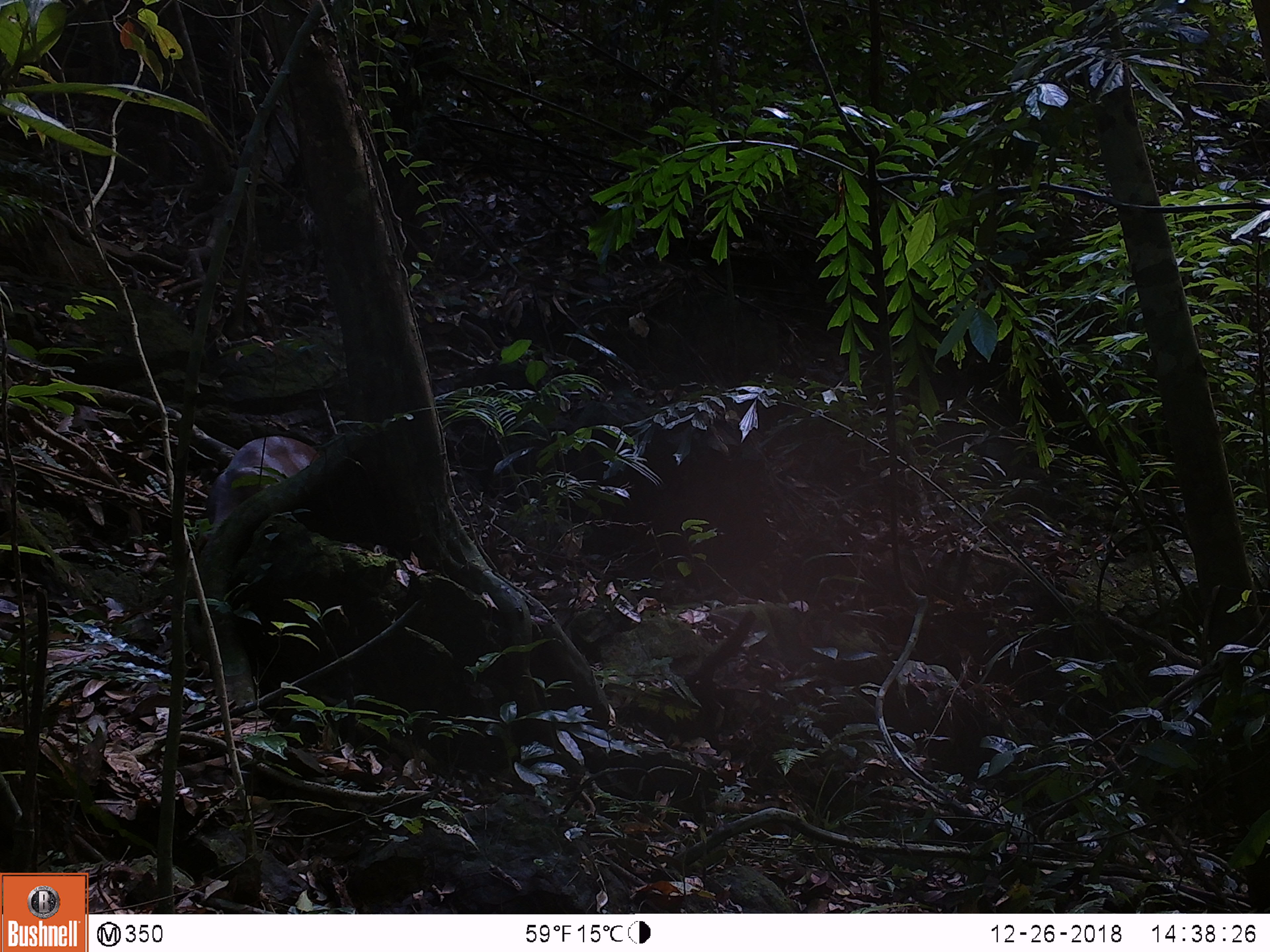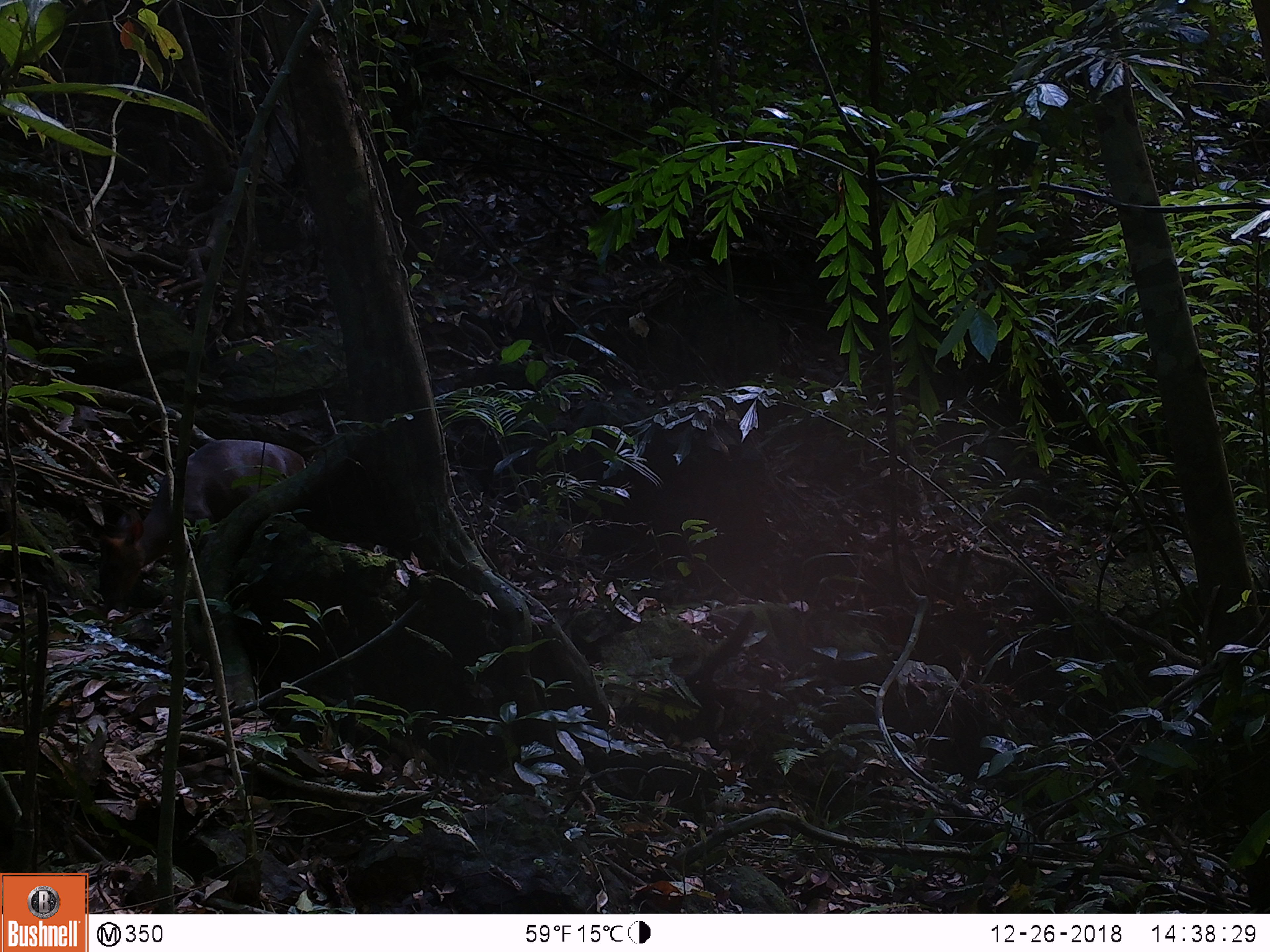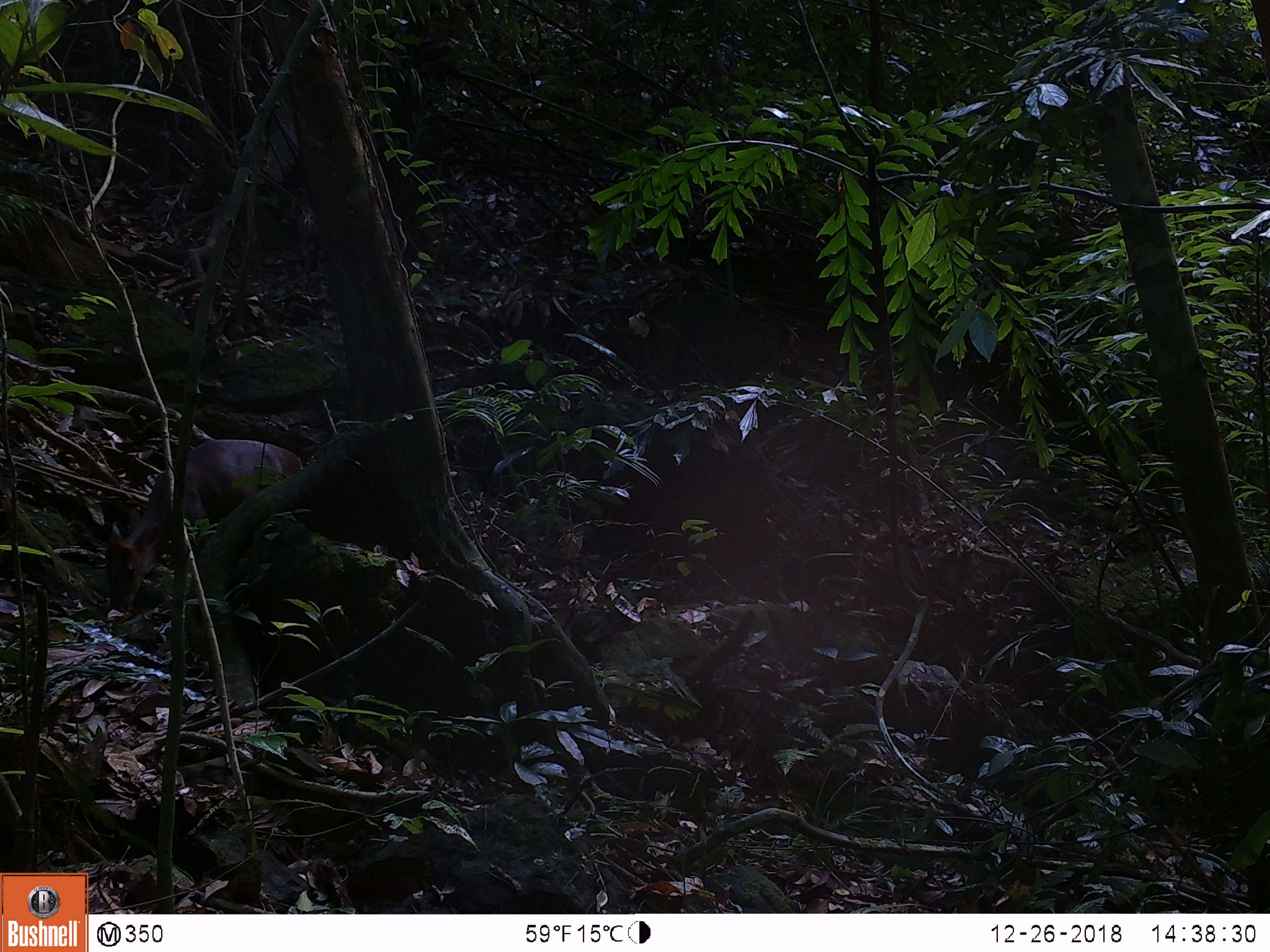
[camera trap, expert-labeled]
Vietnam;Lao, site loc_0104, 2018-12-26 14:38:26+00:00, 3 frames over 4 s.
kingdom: Animalia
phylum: Chordata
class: Mammalia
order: Artiodactyla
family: Cervidae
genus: Muntiacus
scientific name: Muntiacus rooseveltorum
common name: roosevelt's muntjac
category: roosevelts muntjac group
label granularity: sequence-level